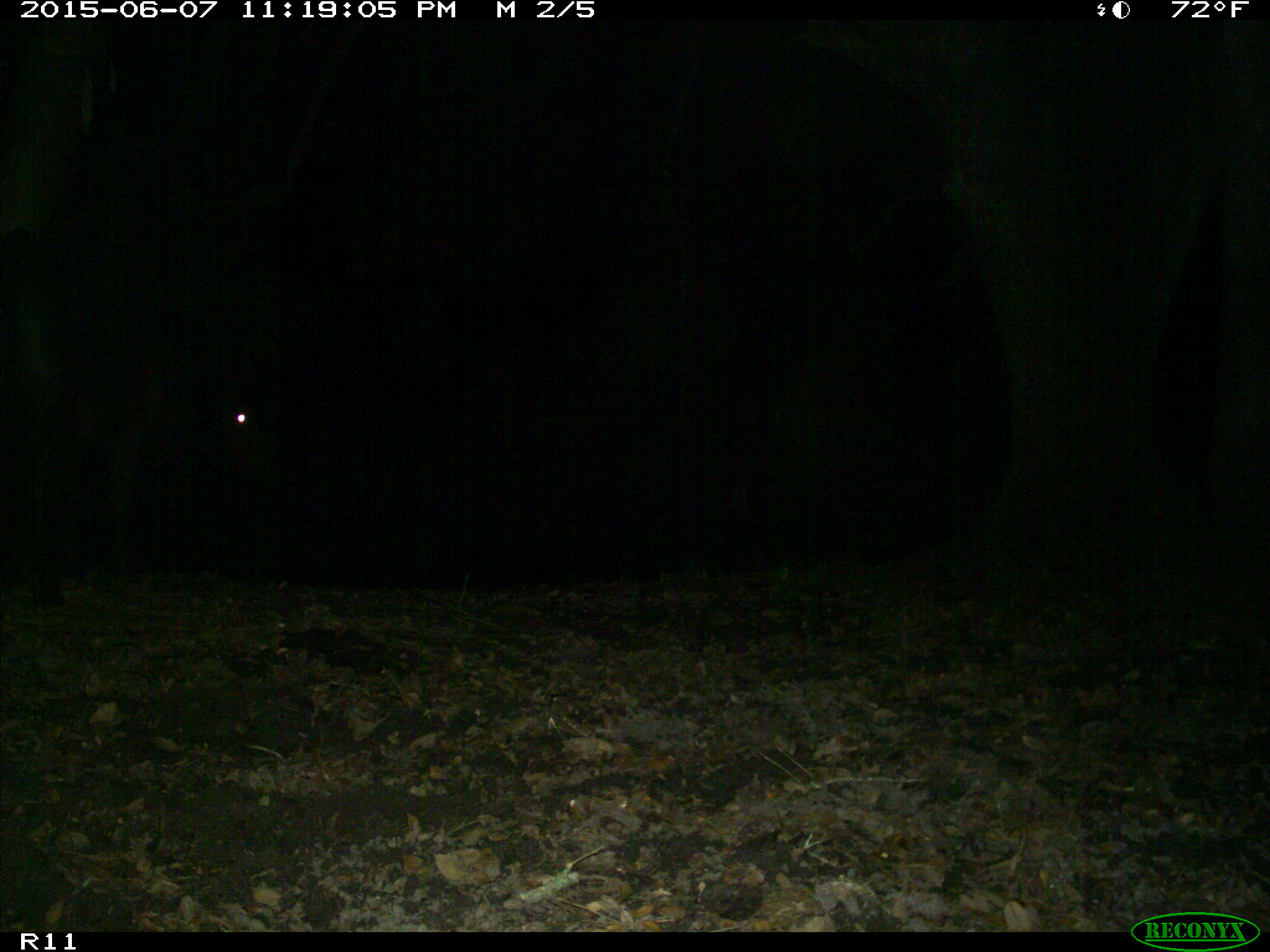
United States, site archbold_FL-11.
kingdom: Animalia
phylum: Chordata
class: Mammalia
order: Artiodactyla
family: Bovidae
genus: Bos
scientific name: Bos taurus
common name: domestic cow